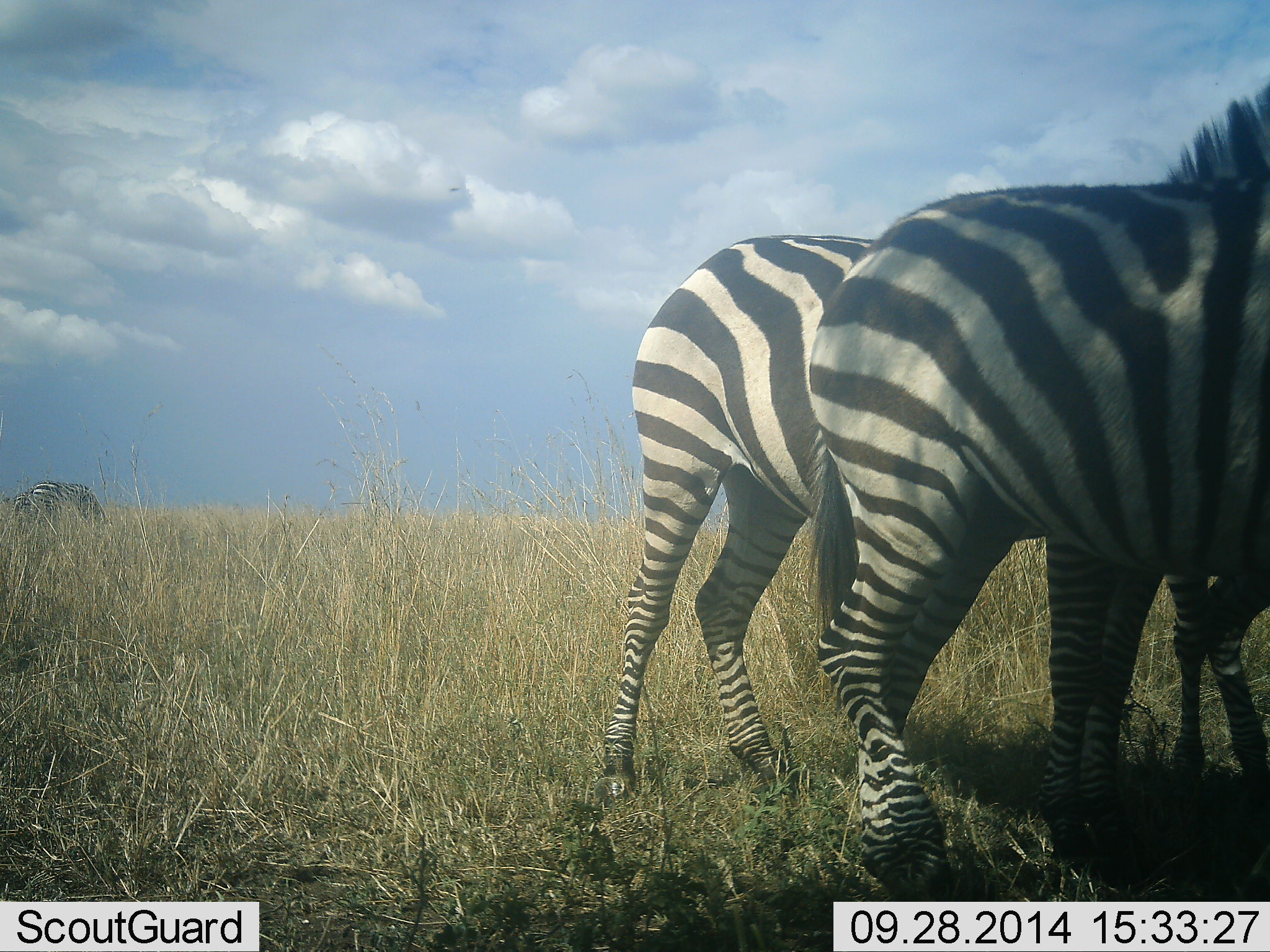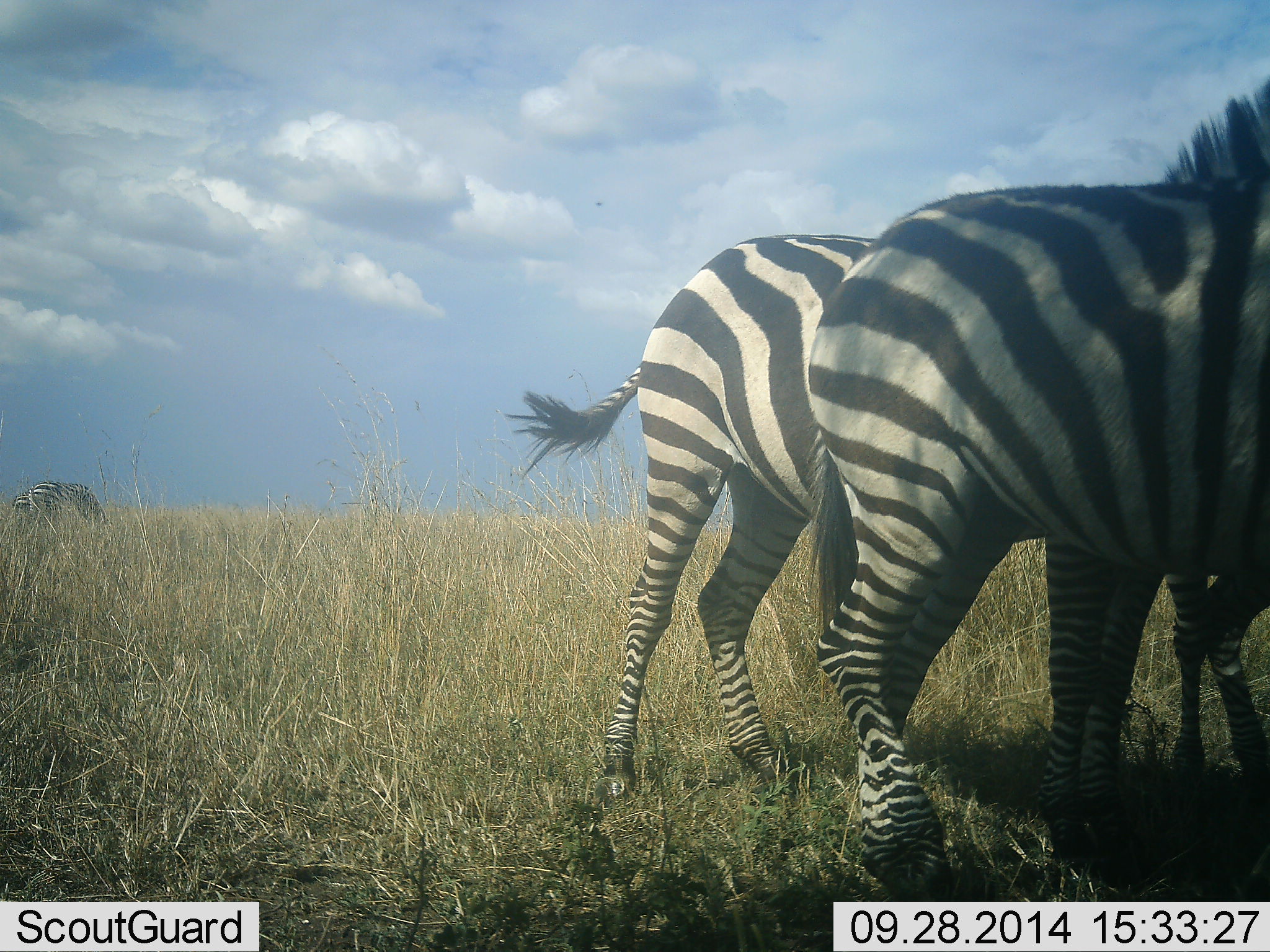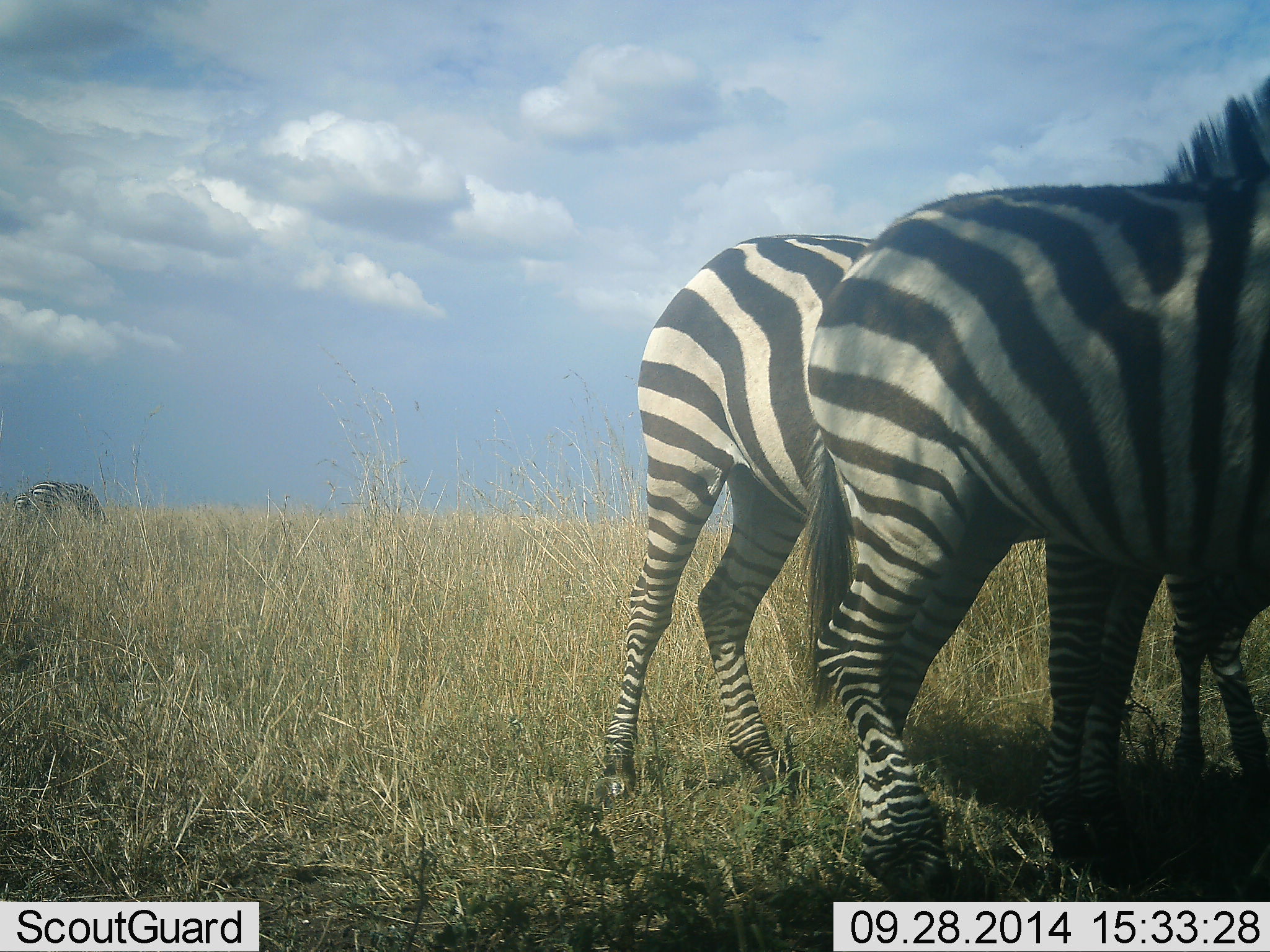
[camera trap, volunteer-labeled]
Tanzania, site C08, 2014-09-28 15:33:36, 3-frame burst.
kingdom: Animalia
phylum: Chordata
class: Mammalia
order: Perissodactyla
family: Equidae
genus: Equus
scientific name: Equus quagga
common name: plains zebra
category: zebra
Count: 3.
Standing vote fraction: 90%.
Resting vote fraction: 10%.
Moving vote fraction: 30%.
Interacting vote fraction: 10%.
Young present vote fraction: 0%.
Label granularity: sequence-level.